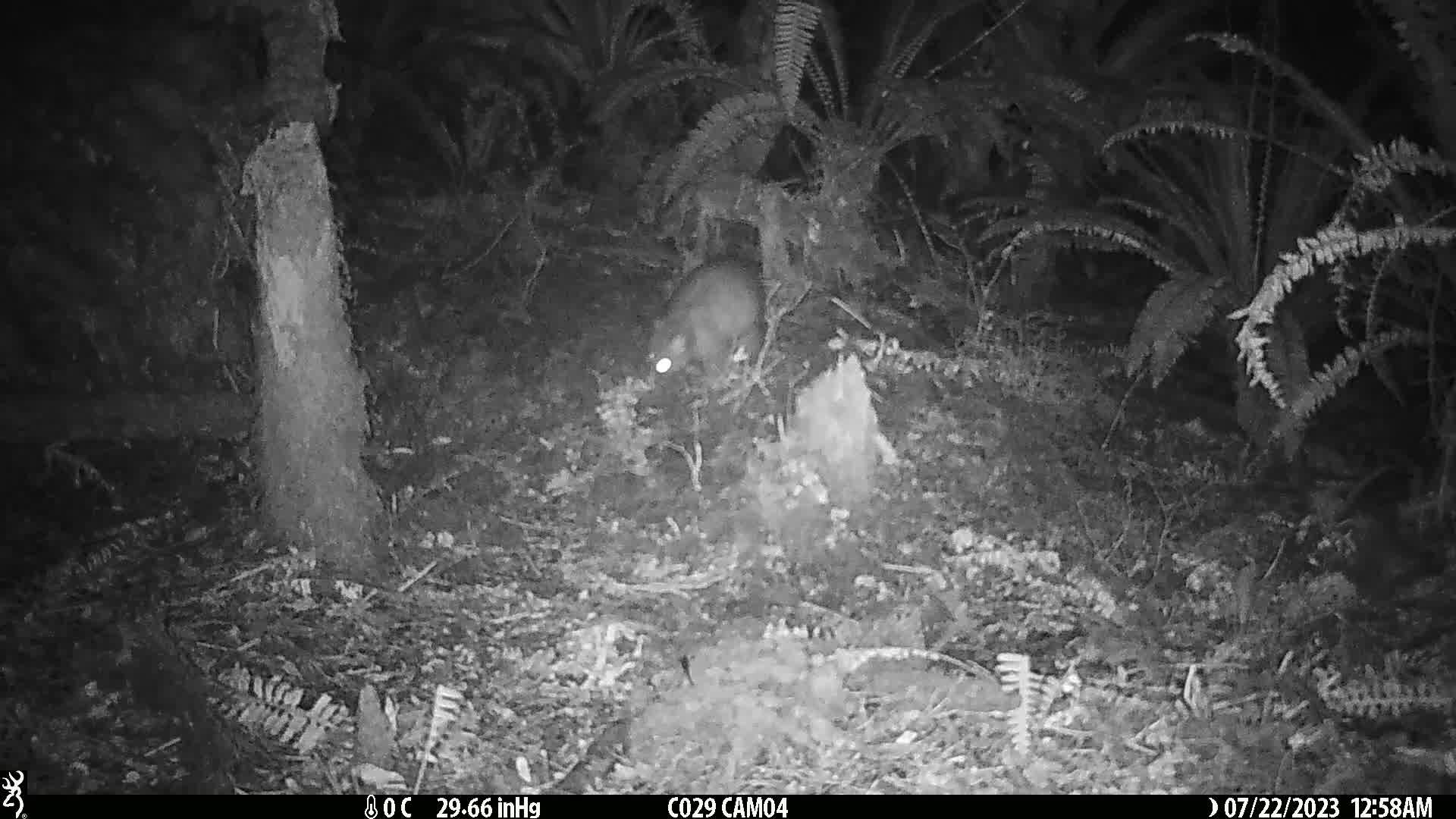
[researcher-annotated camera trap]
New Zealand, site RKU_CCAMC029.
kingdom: Animalia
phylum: Chordata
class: Mammalia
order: Diprotodontia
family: Phalangeridae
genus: Trichosurus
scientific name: Trichosurus vulpecula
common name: common brushtail possum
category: possum